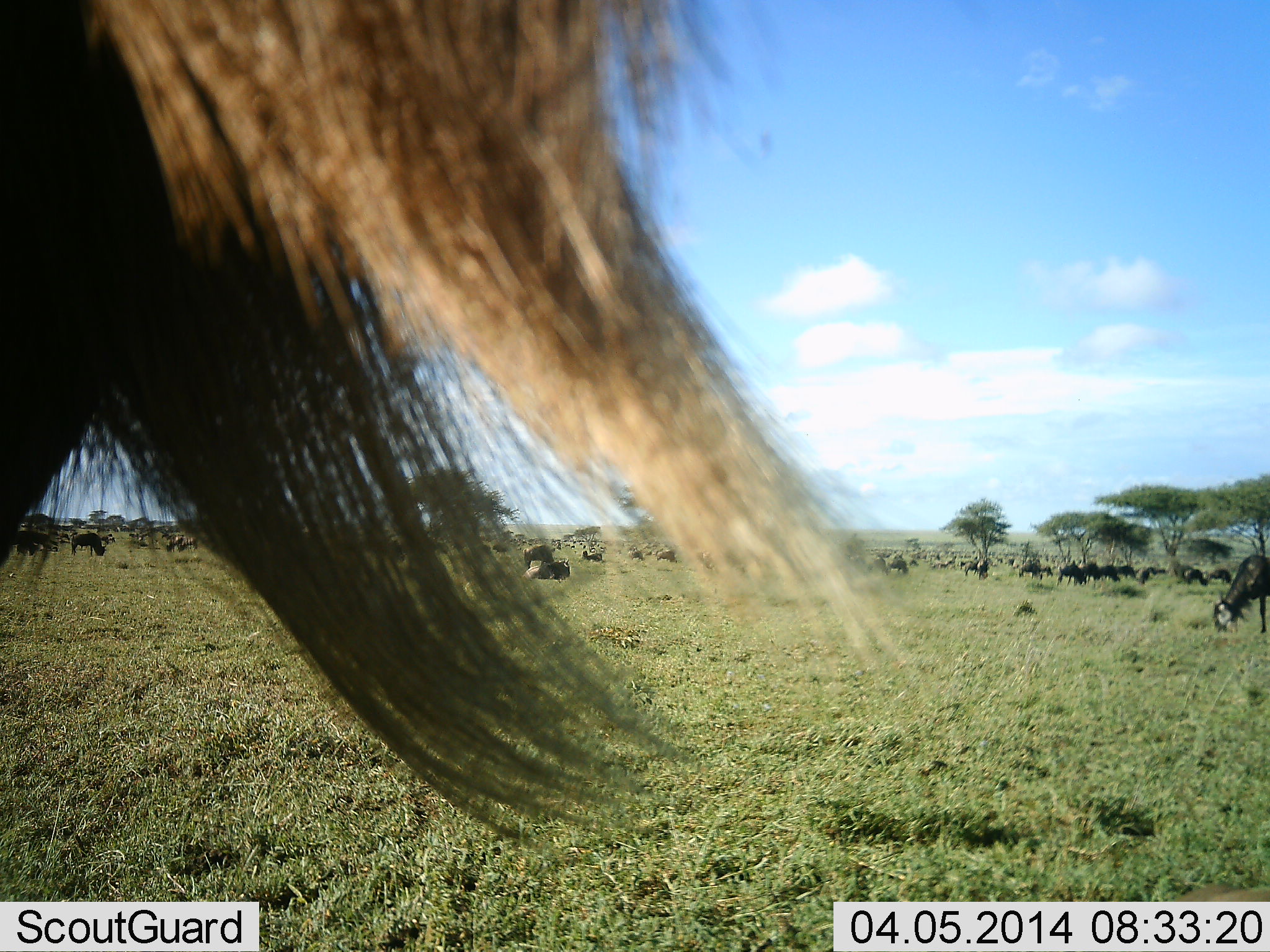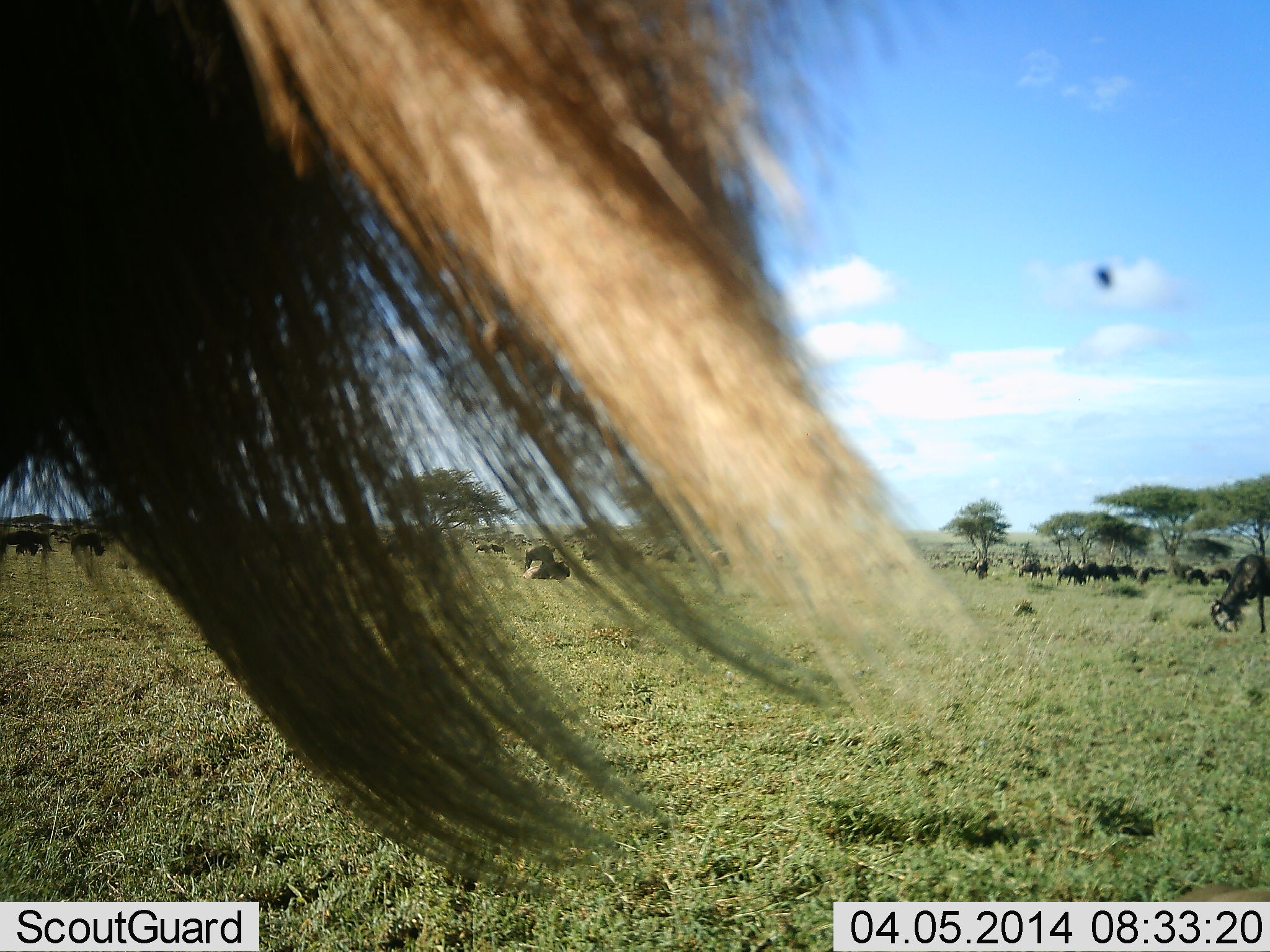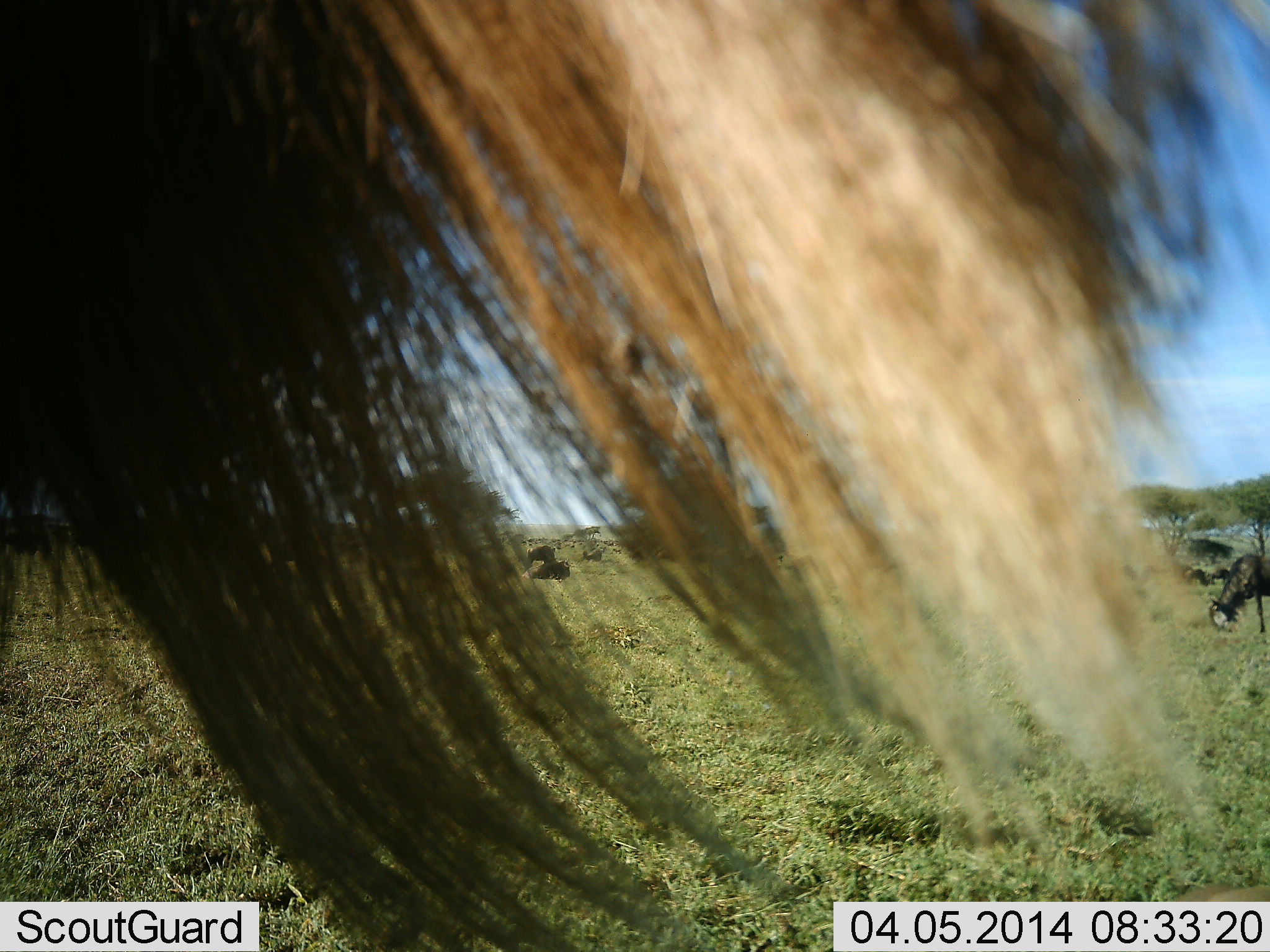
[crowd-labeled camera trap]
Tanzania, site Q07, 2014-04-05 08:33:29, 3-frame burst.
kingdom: Animalia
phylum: Chordata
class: Mammalia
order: Artiodactyla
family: Bovidae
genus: Connochaetes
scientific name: Connochaetes taurinus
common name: blue wildebeest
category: wildebeest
Wildebeest (blue wildebeest) (Connochaetes taurinus), count 11-50. Behavior (volunteer vote fractions): standing 50%, resting 10%, moving 30%, interacting 0%. Young present (vote fraction): 0%. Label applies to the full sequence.